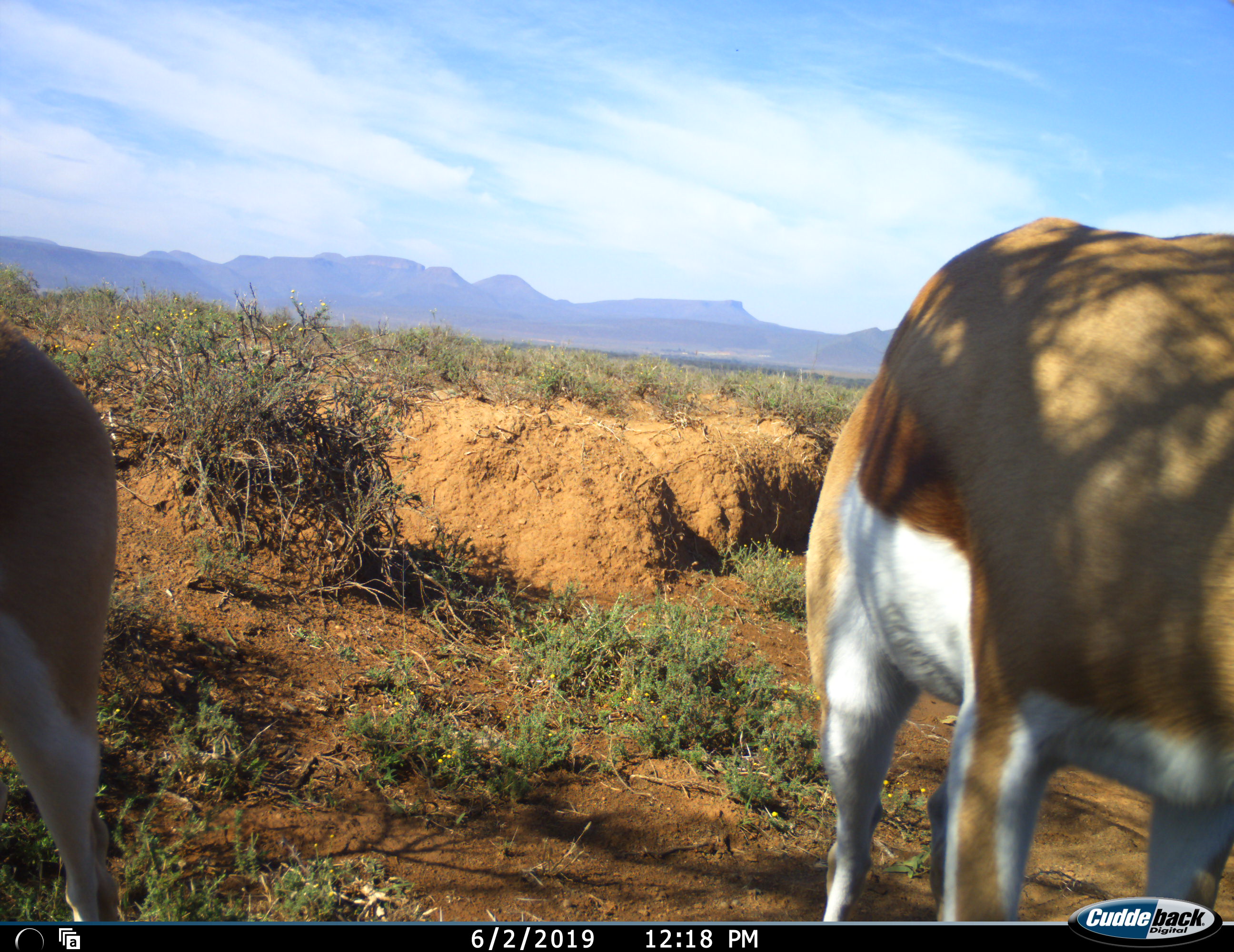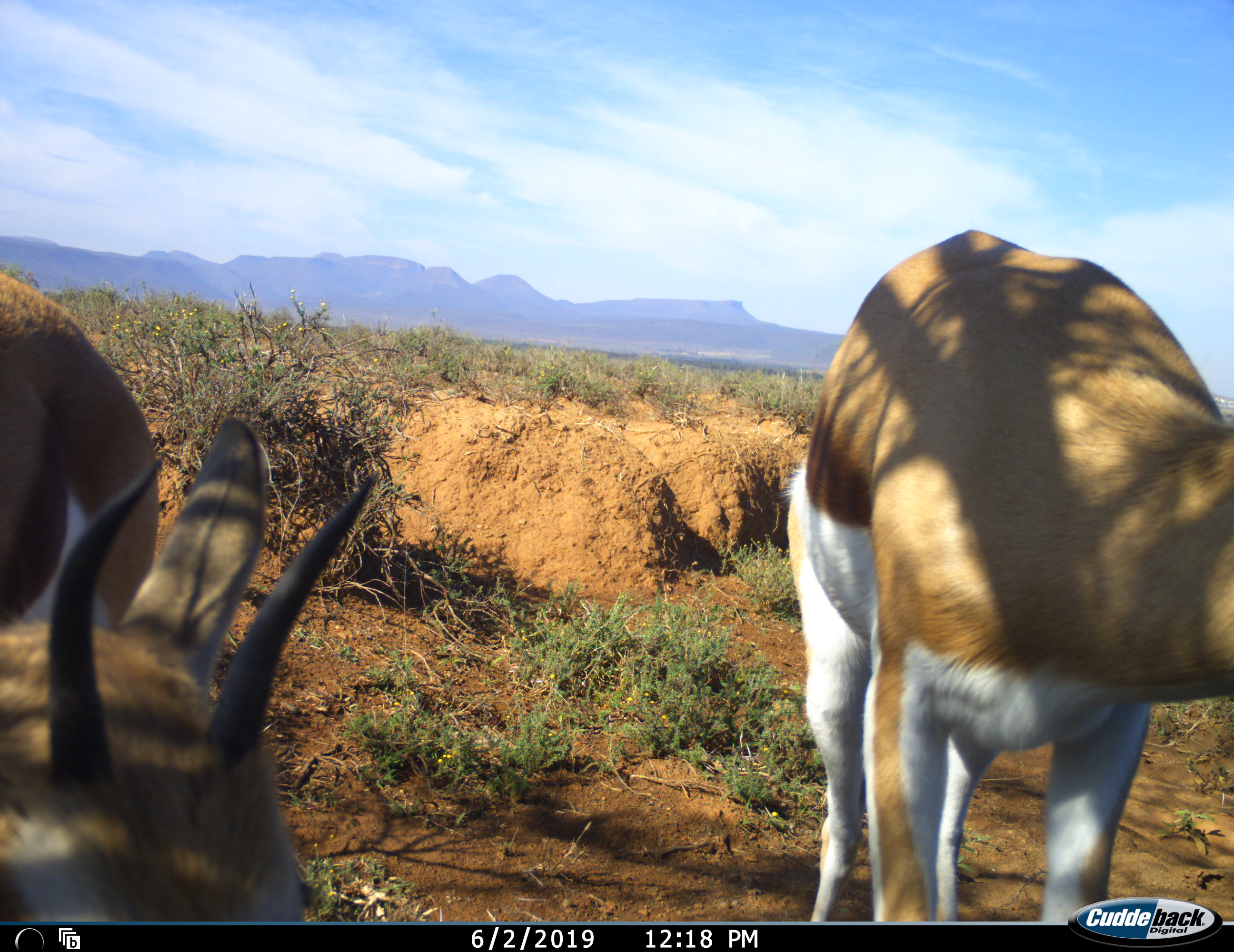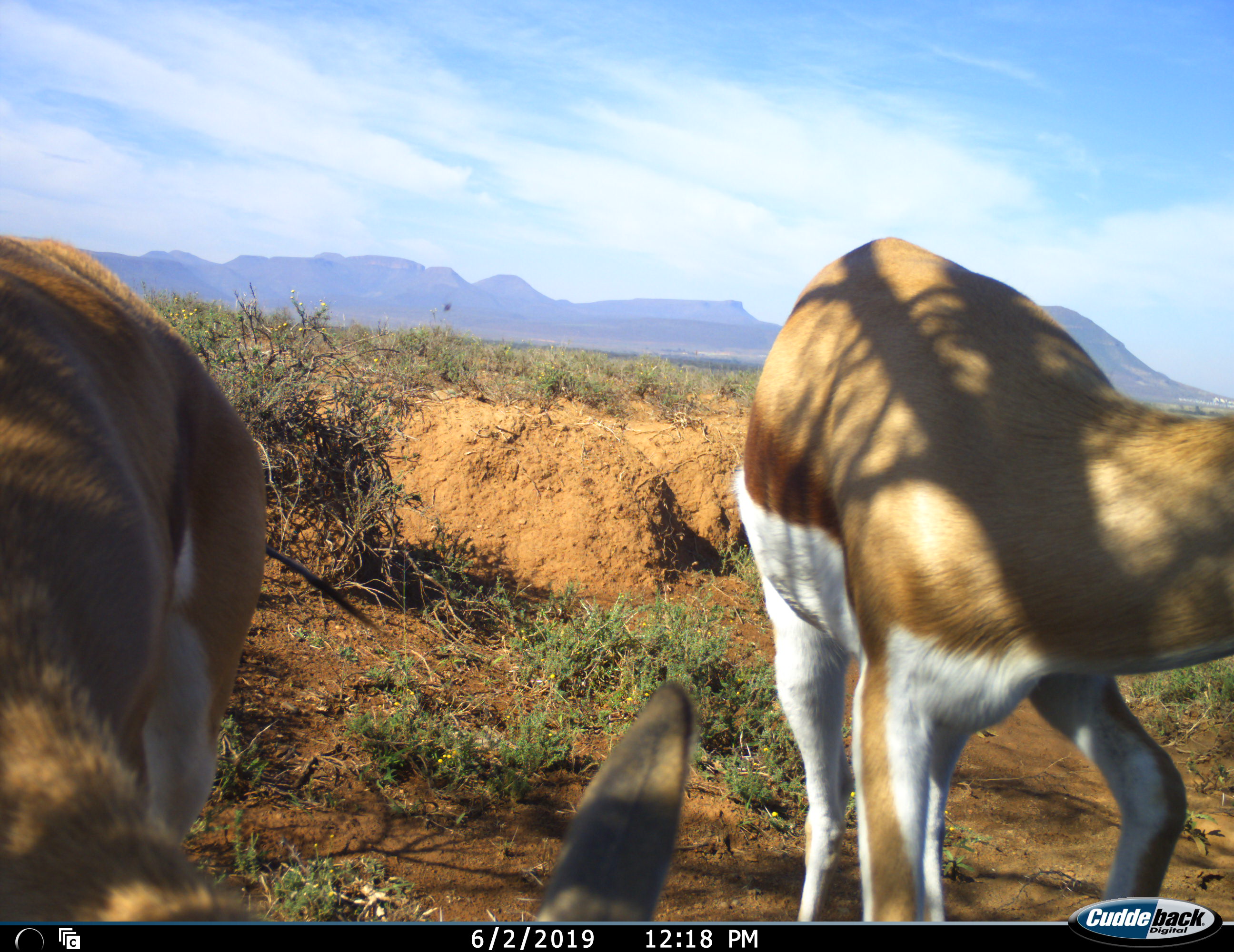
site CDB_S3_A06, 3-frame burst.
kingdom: Animalia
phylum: Chordata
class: Mammalia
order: Artiodactyla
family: Bovidae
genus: Antidorcas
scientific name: Antidorcas marsupialis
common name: springbok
Springbok (Antidorcas marsupialis), count 2. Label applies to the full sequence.